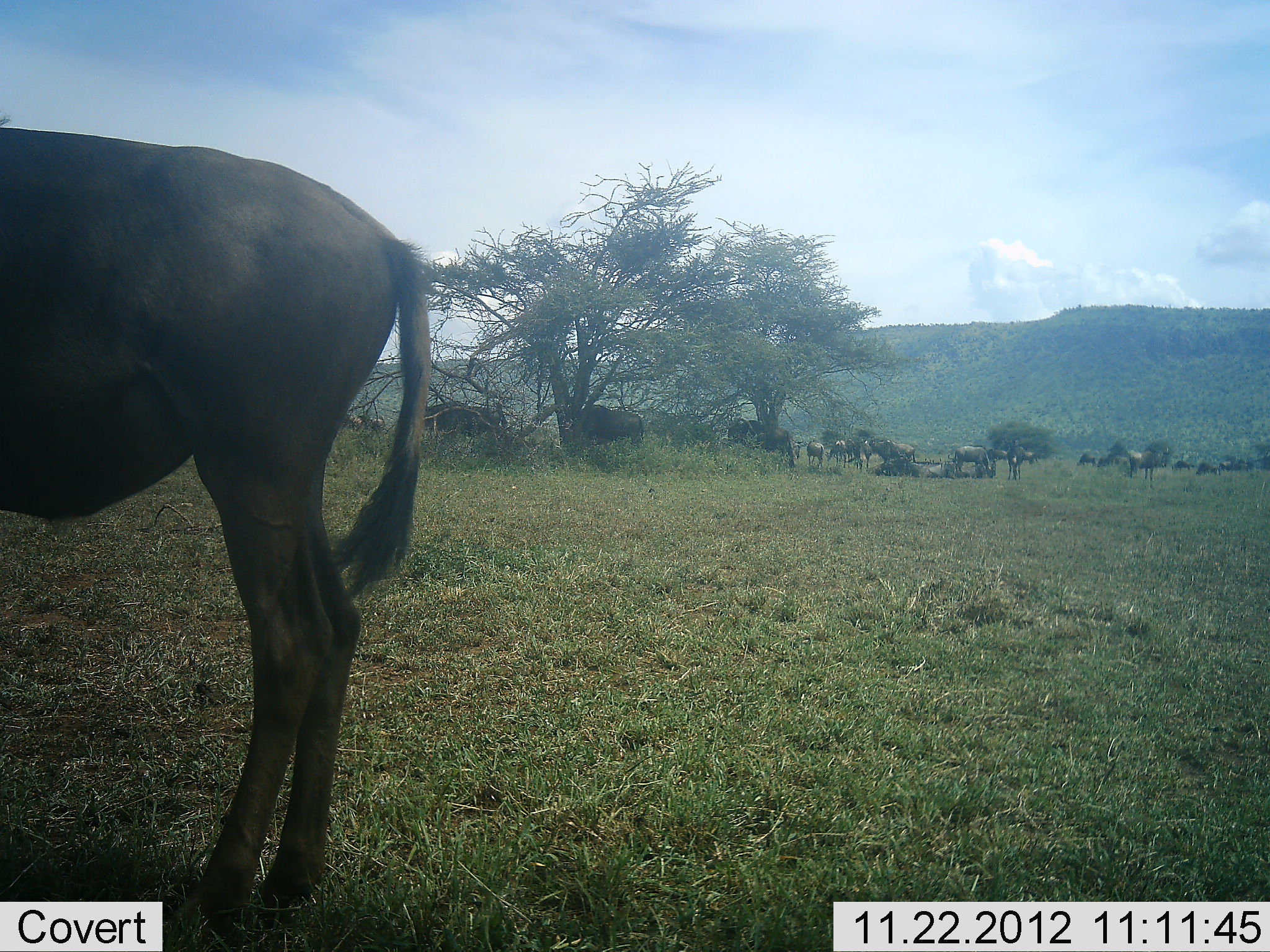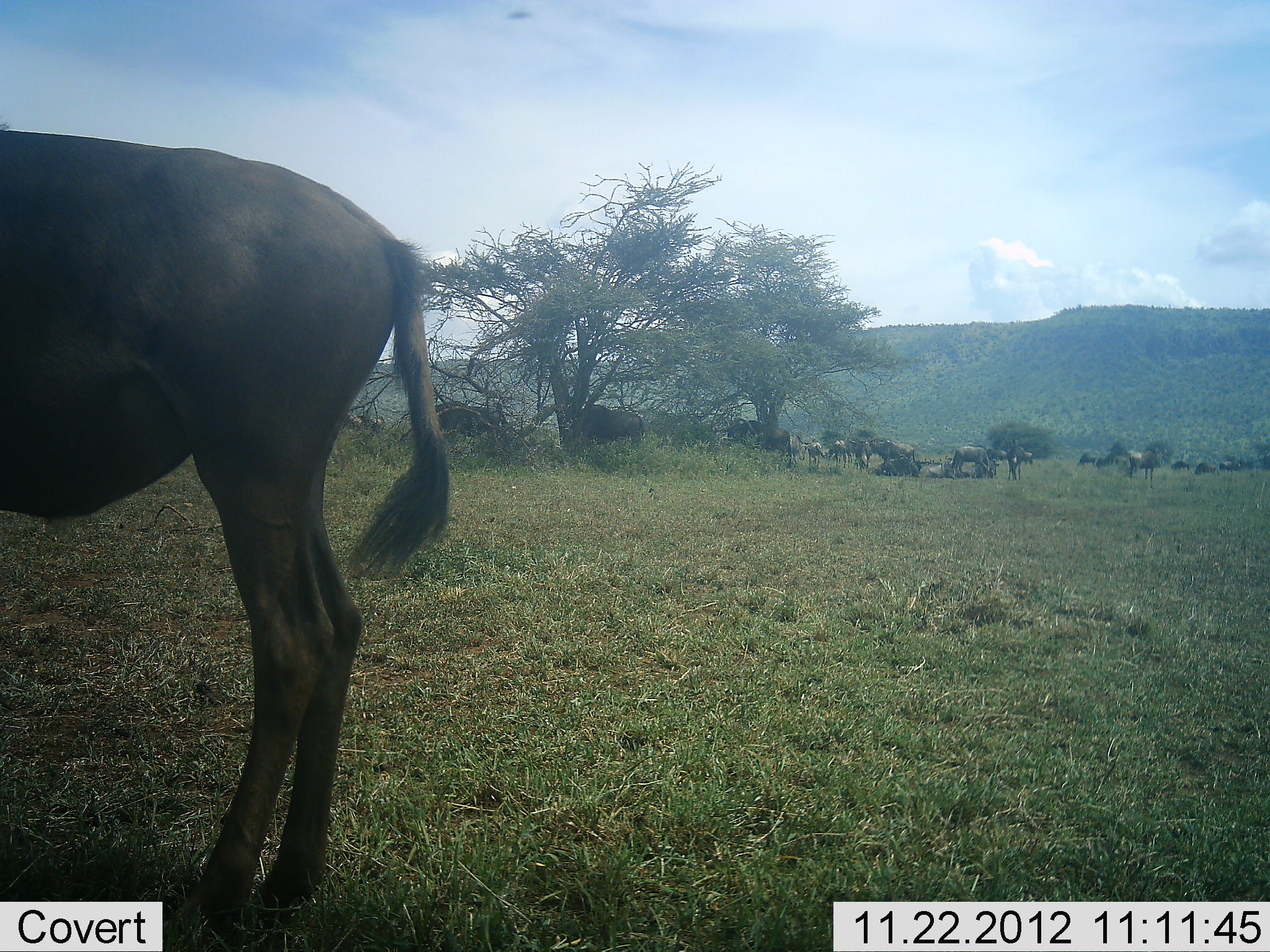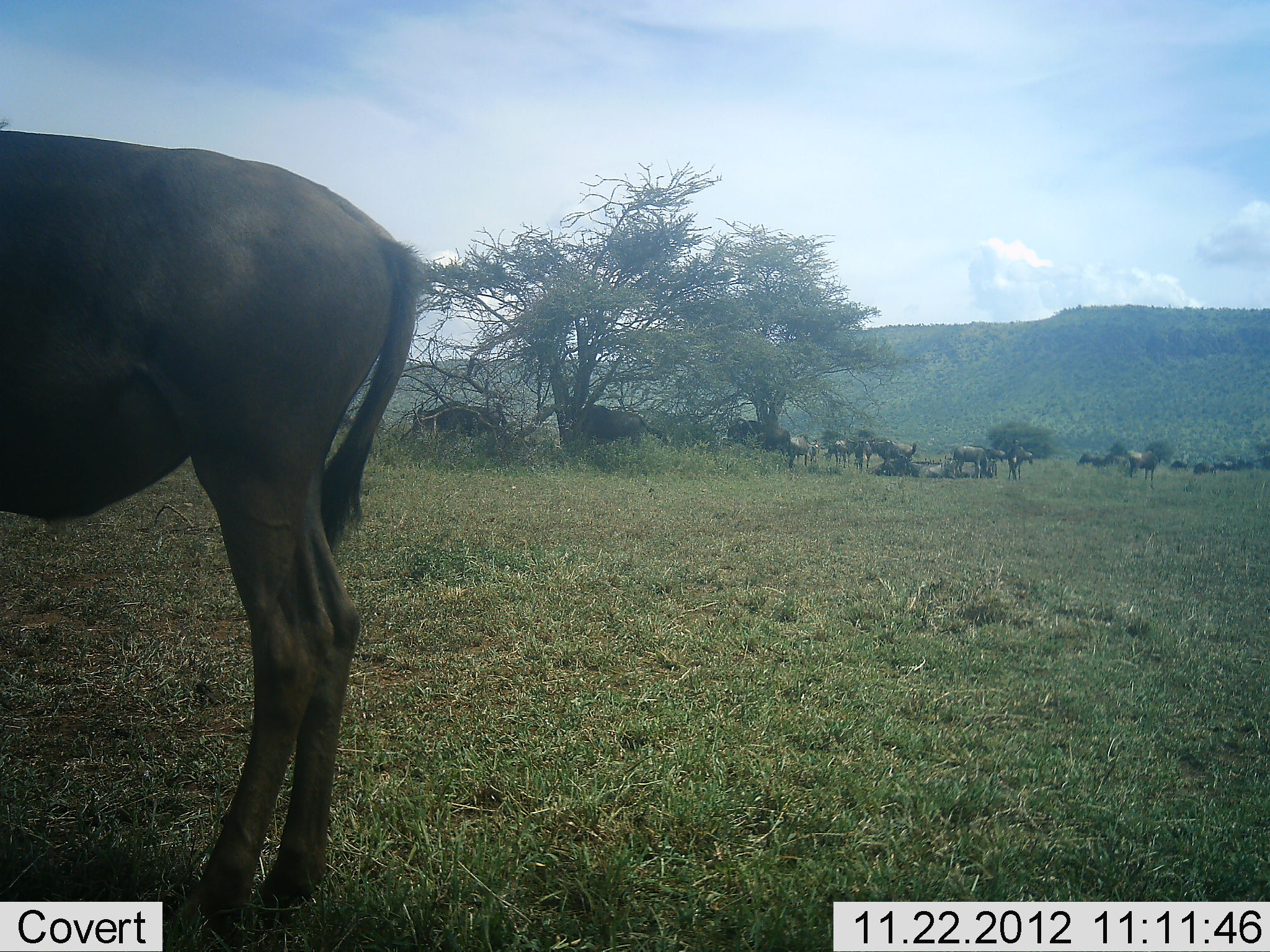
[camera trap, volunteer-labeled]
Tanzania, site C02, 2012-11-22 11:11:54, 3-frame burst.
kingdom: Animalia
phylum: Chordata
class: Mammalia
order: Artiodactyla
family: Bovidae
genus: Connochaetes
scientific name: Connochaetes taurinus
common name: blue wildebeest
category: wildebeest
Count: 11-50.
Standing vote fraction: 89%.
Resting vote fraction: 42%.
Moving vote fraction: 26%.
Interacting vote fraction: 5%.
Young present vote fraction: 0%.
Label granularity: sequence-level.